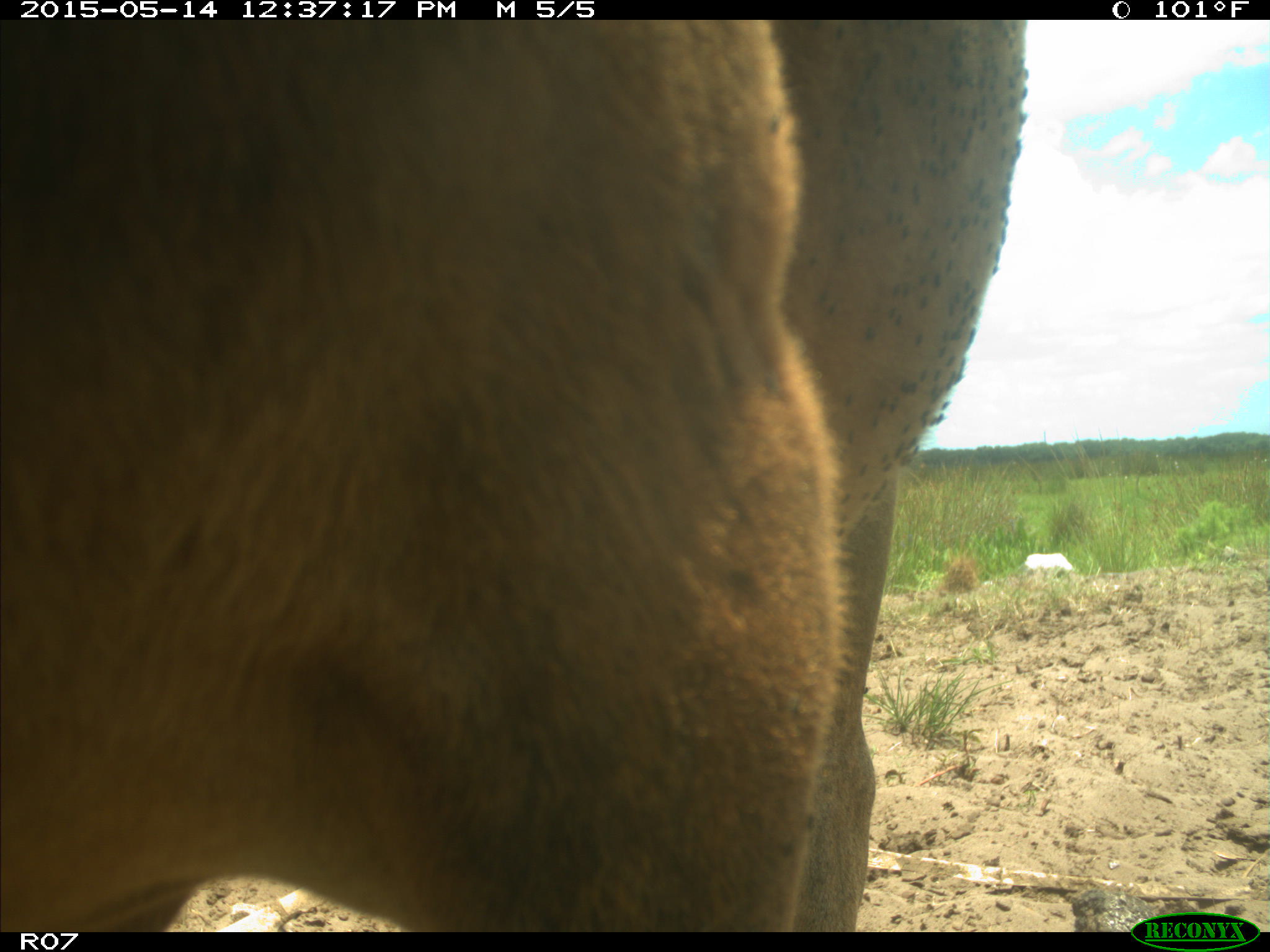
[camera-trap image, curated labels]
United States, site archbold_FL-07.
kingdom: Animalia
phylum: Chordata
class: Mammalia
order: Artiodactyla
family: Bovidae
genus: Bos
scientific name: Bos taurus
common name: domestic cow